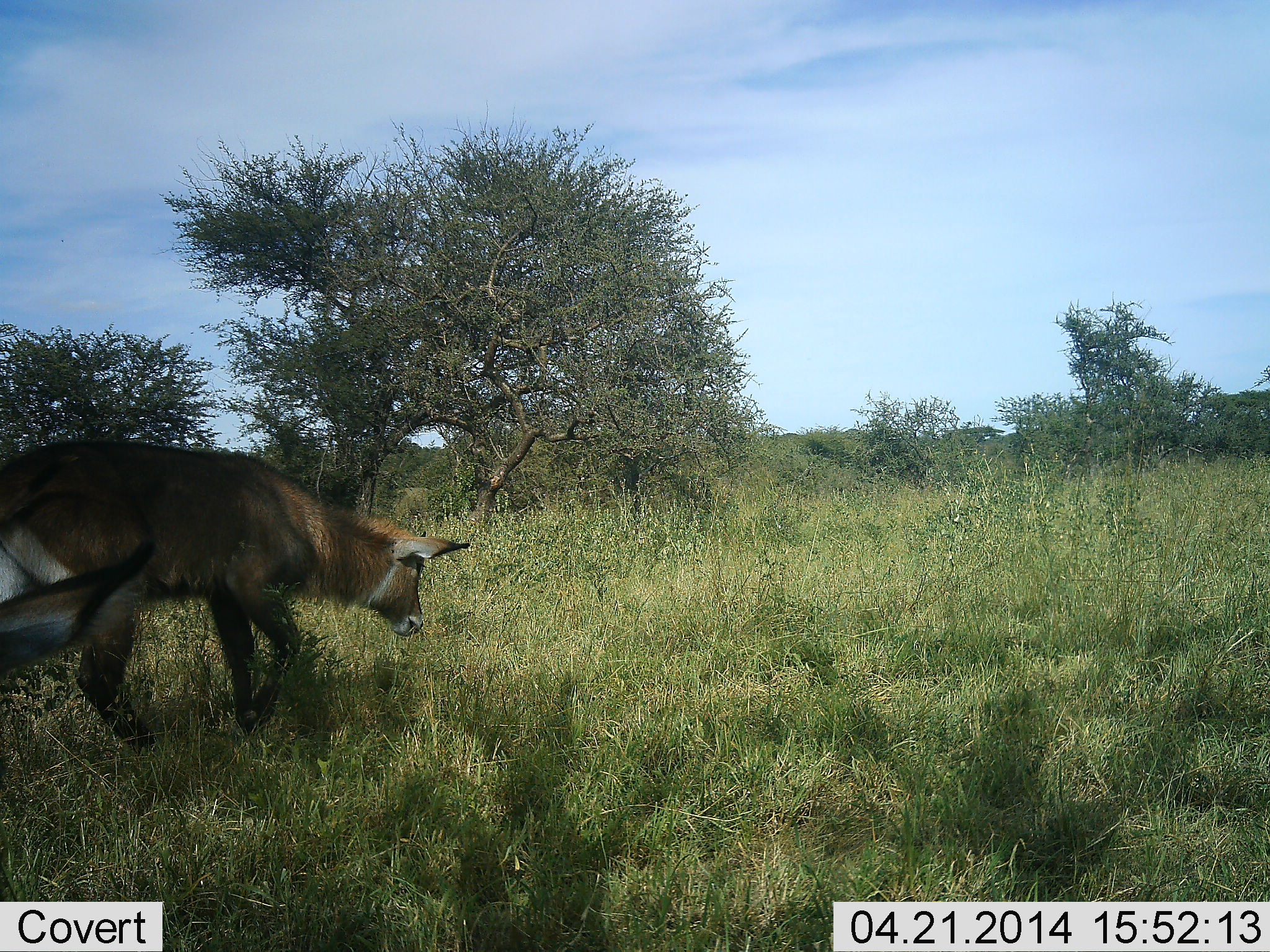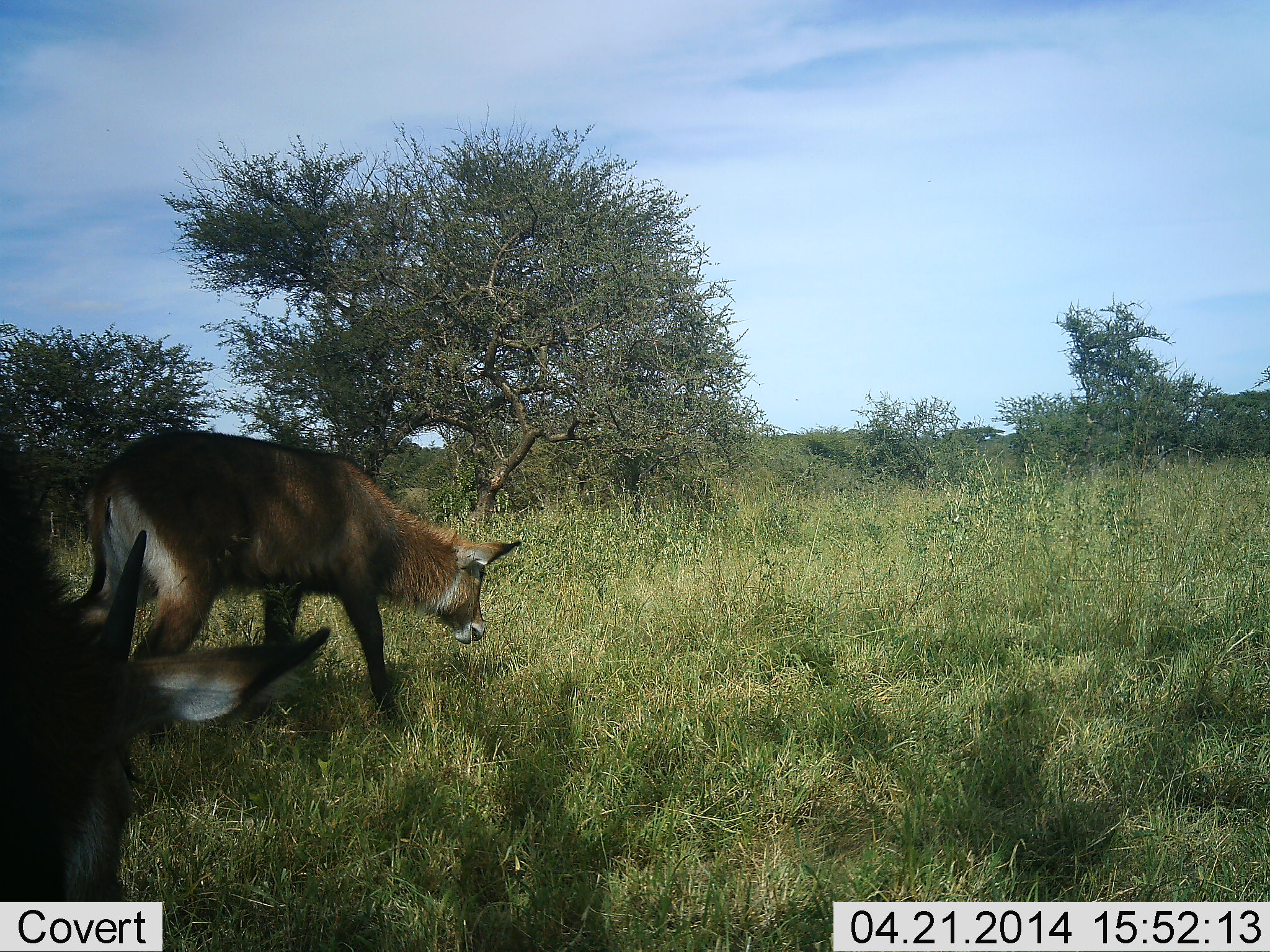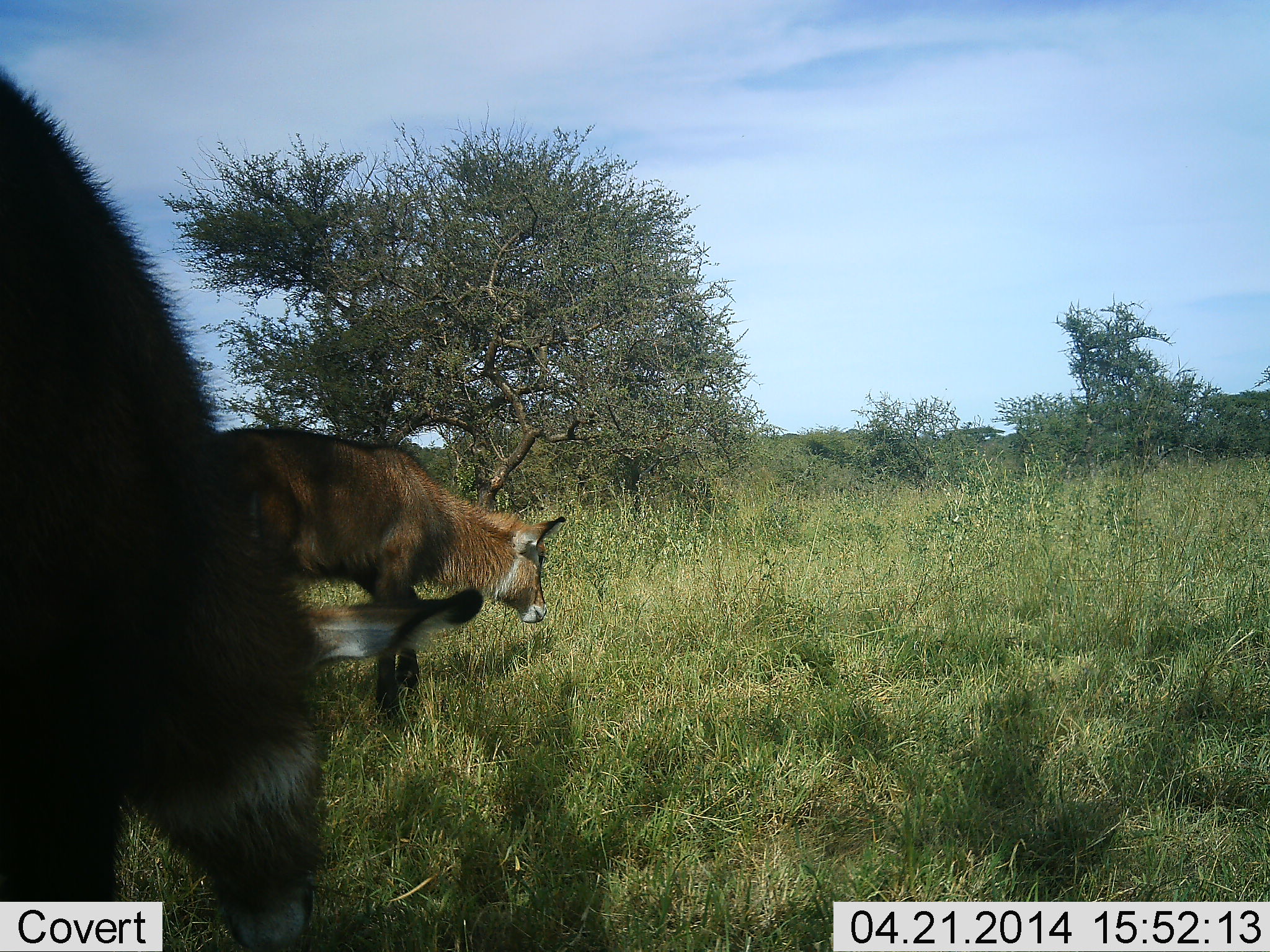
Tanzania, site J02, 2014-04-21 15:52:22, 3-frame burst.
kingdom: Animalia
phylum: Chordata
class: Mammalia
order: Artiodactyla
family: Bovidae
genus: Kobus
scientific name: Kobus ellipsiprymnus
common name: waterbuck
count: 2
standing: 20%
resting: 0%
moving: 70%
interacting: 0%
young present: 30%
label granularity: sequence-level